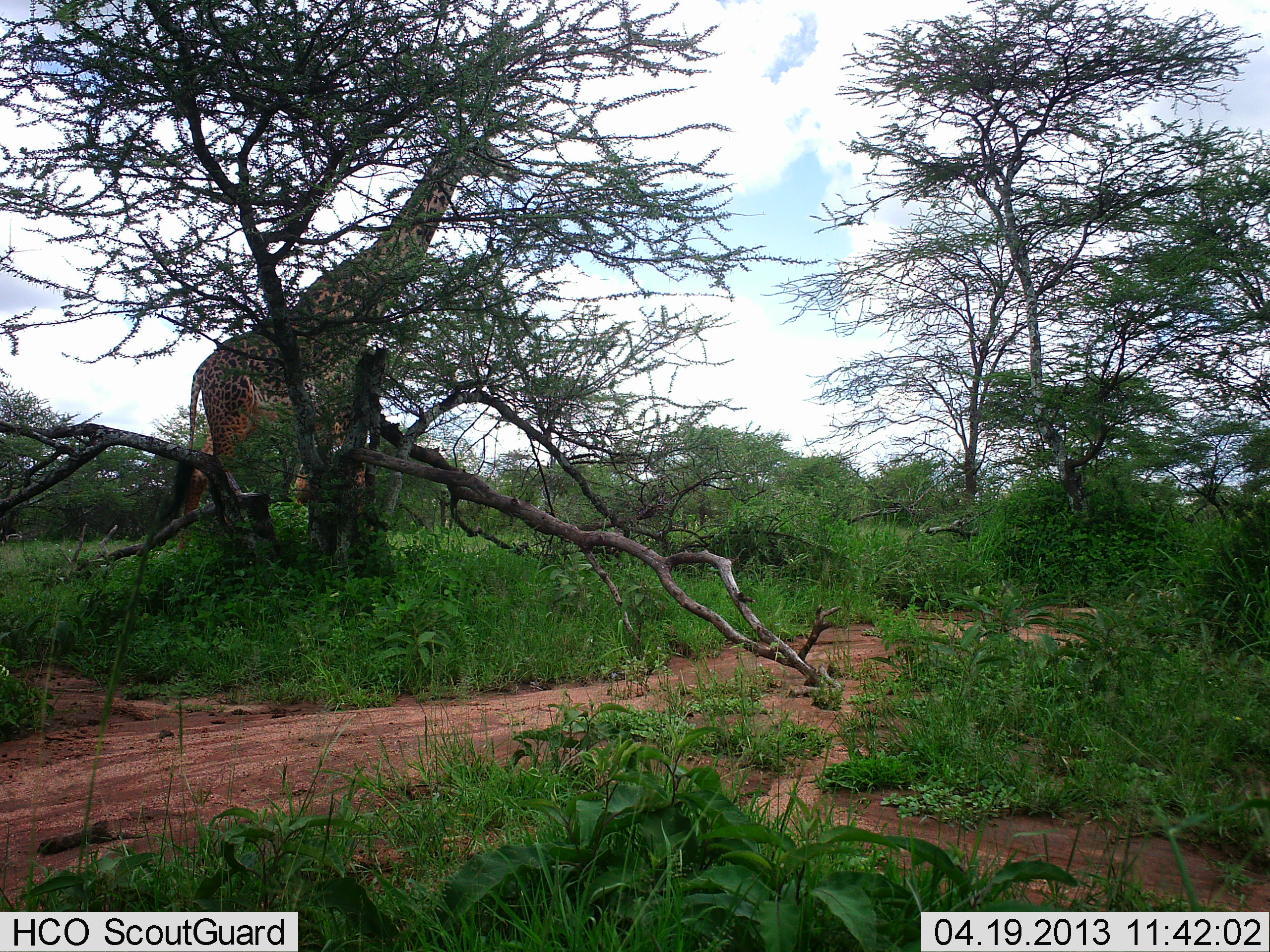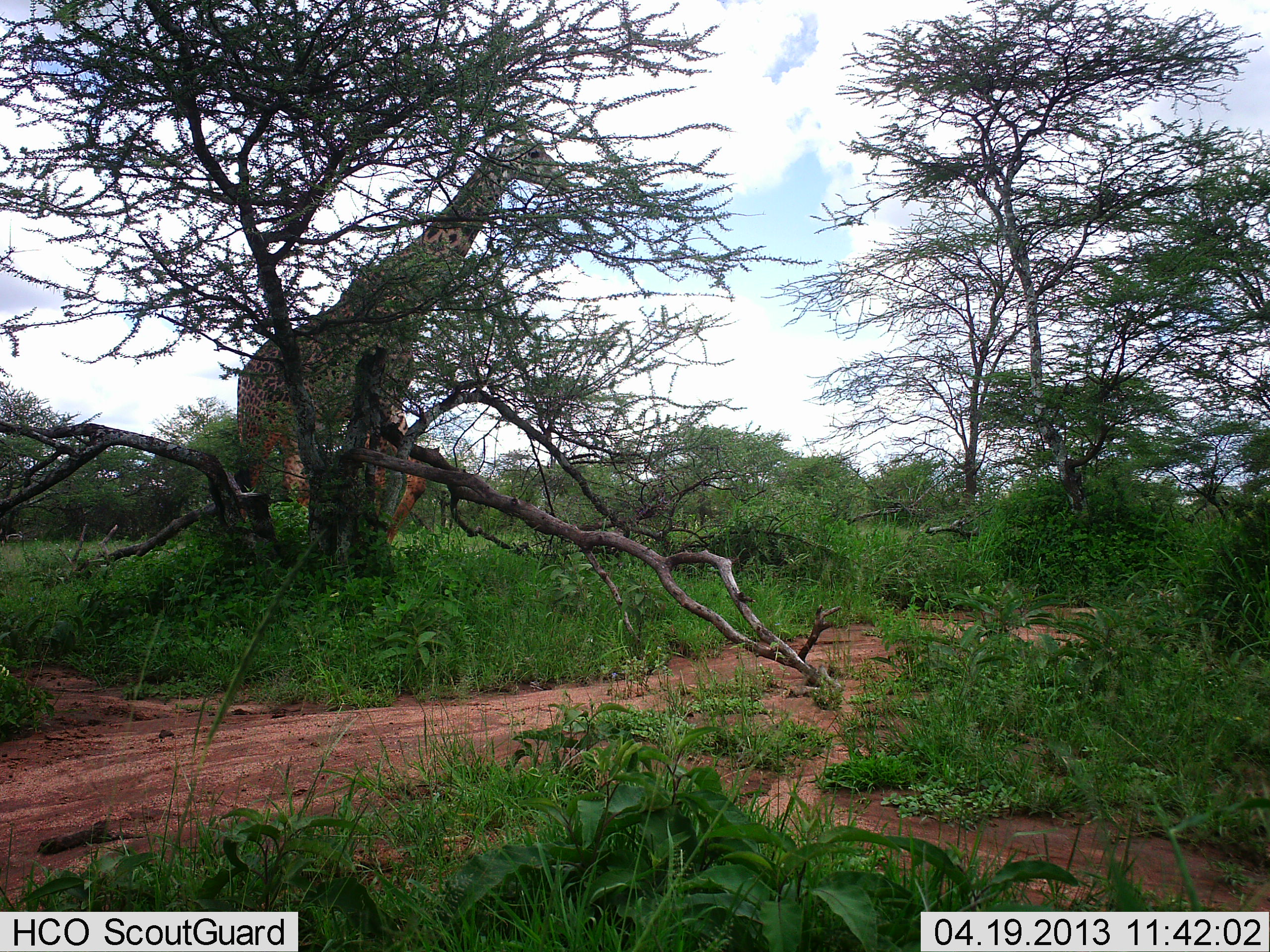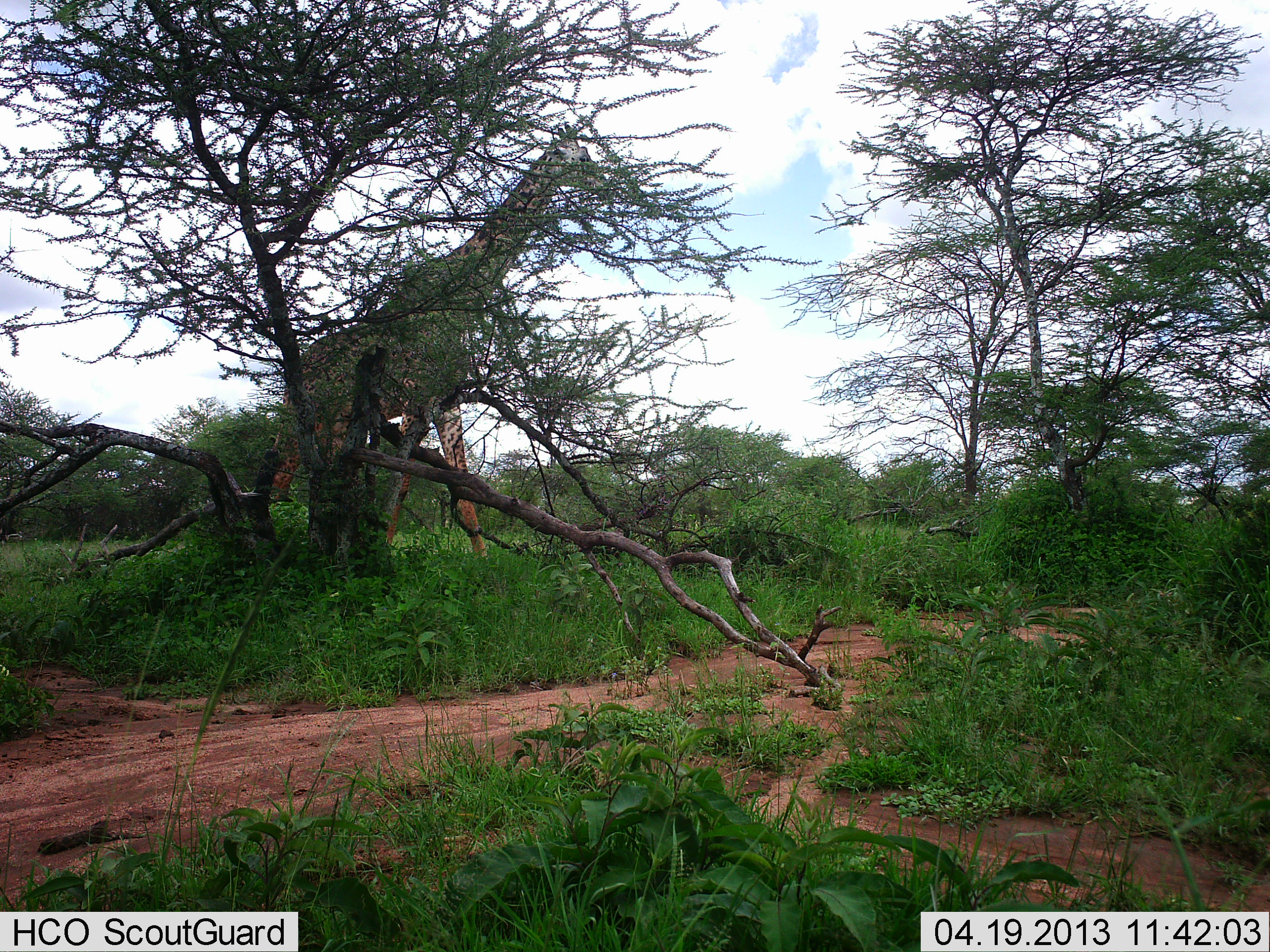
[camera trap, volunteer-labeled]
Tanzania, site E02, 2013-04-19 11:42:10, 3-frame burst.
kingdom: Animalia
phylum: Chordata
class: Mammalia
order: Artiodactyla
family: Giraffidae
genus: Giraffa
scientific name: Giraffa camelopardalis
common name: giraffe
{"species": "giraffe (Giraffa camelopardalis)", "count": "1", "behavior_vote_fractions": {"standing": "13%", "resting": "0%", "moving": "91%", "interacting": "0%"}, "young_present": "0%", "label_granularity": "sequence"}